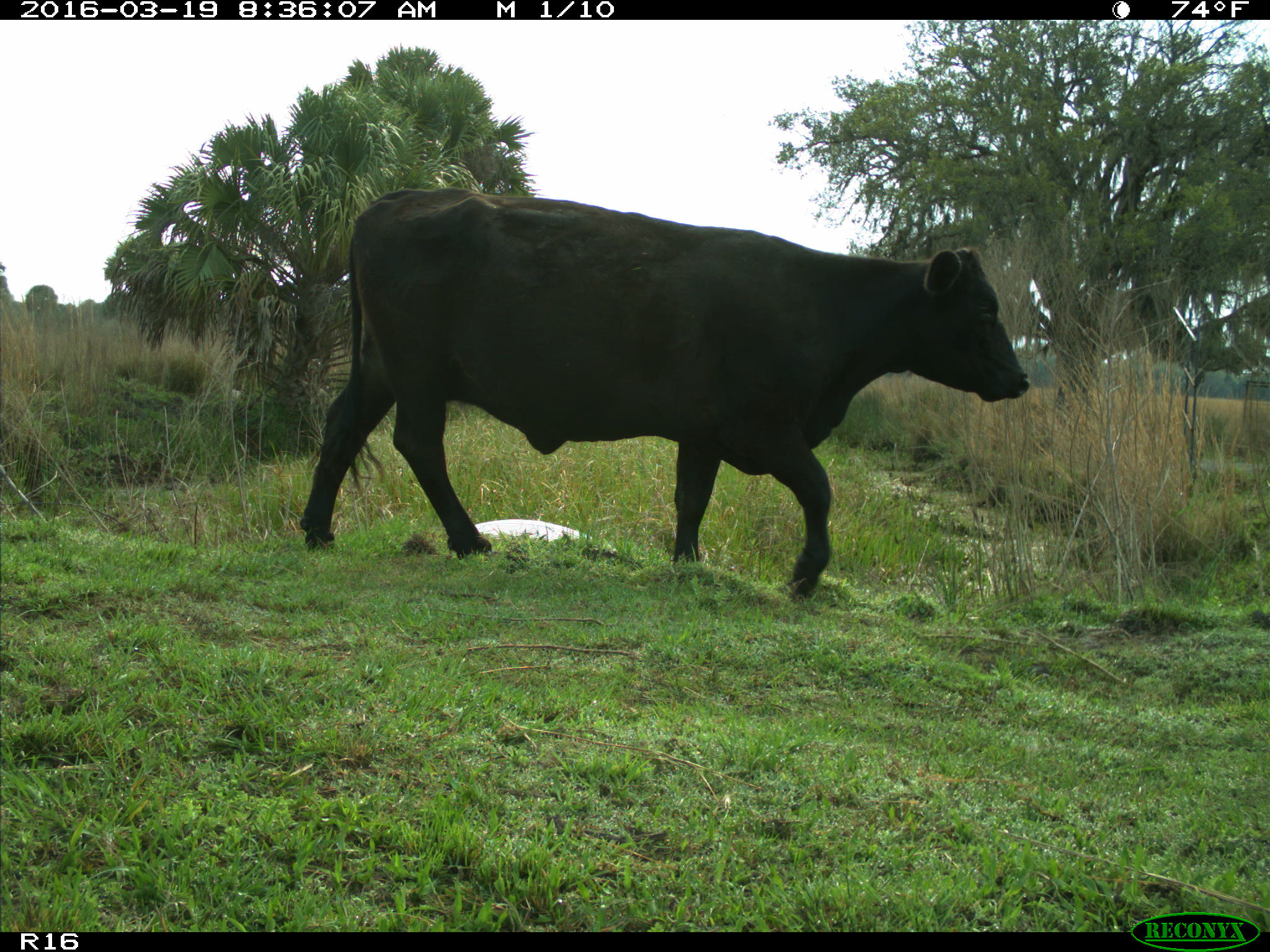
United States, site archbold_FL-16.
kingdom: Animalia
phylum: Chordata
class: Mammalia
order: Artiodactyla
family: Bovidae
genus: Bos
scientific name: Bos taurus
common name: domestic cow